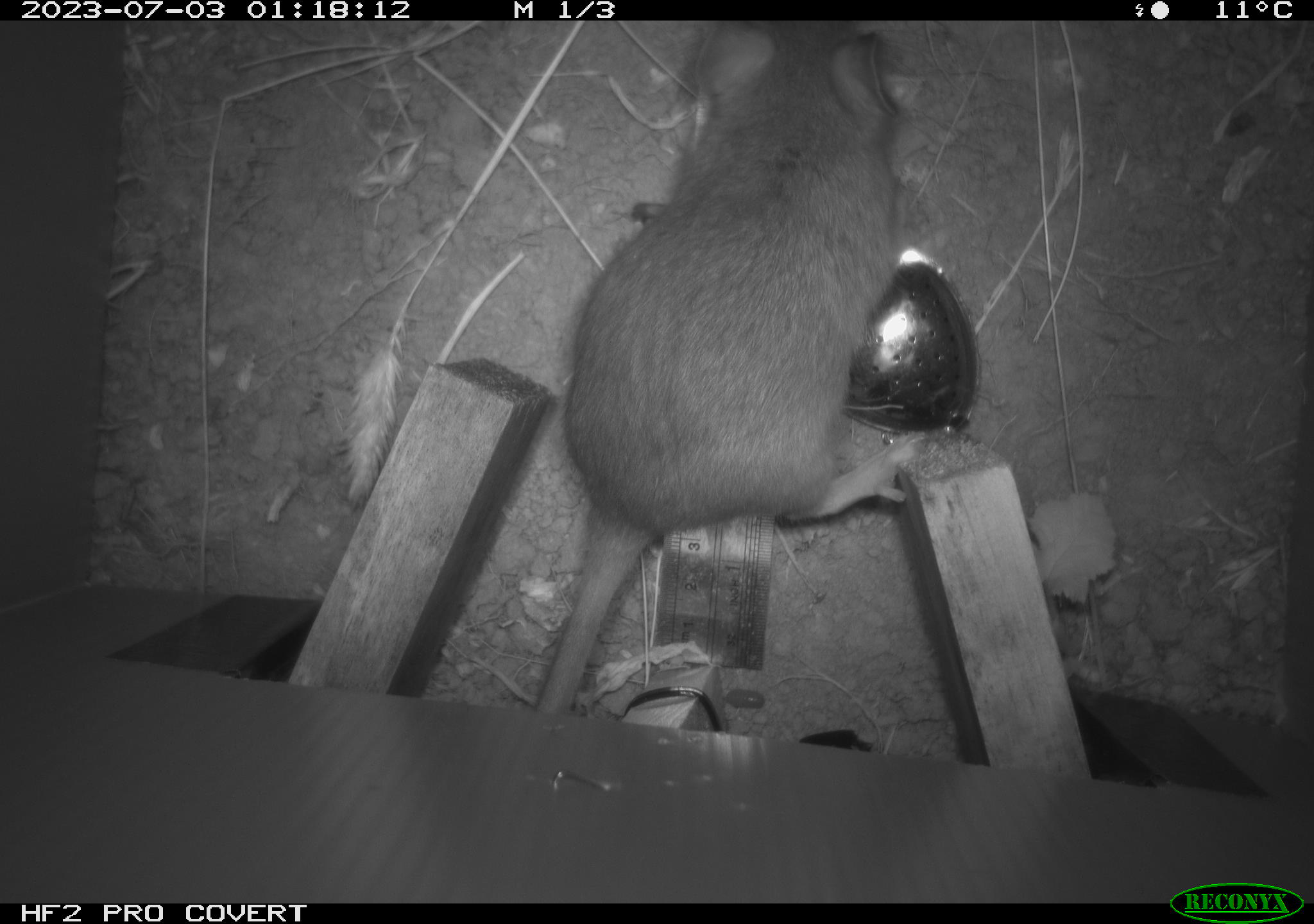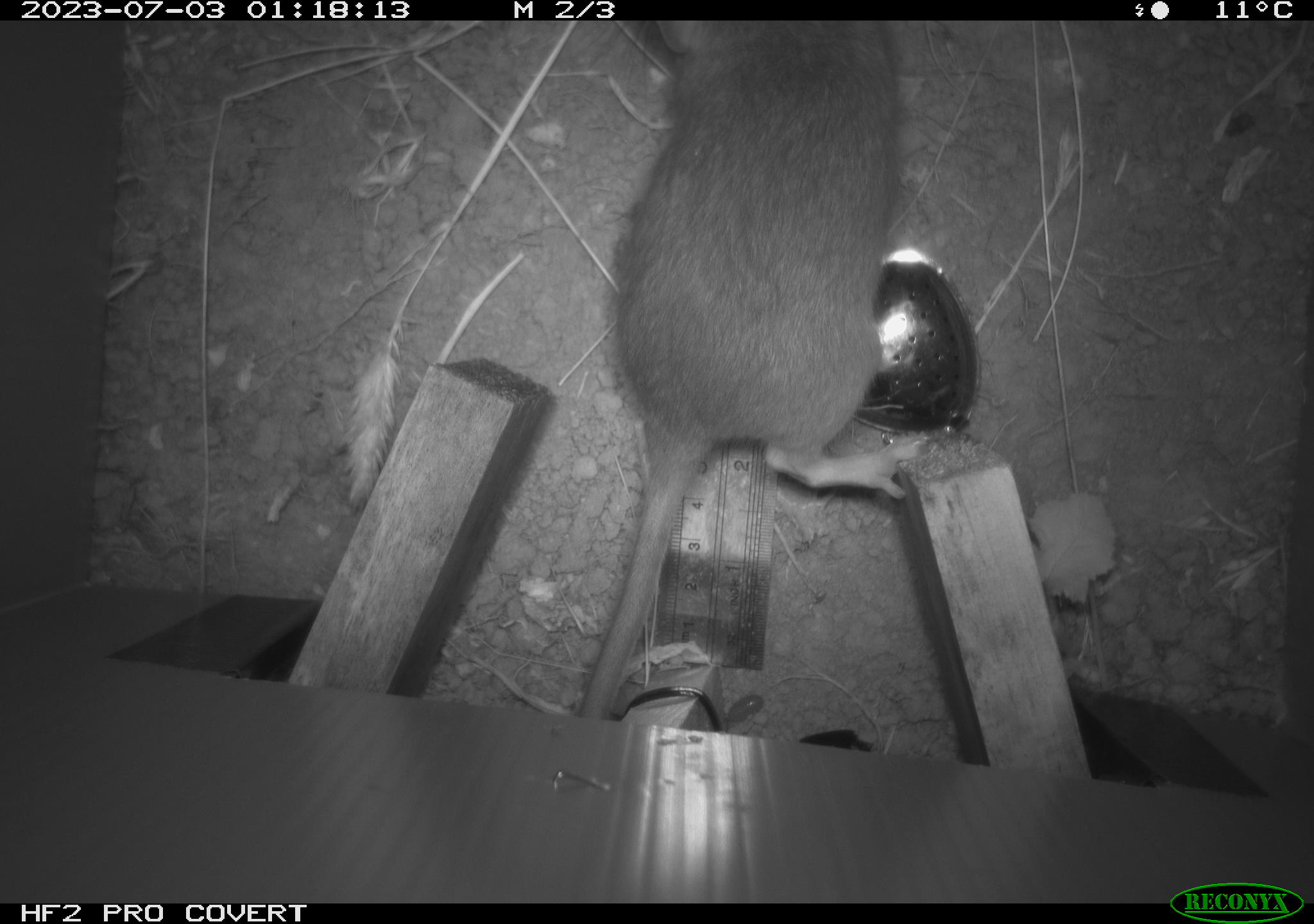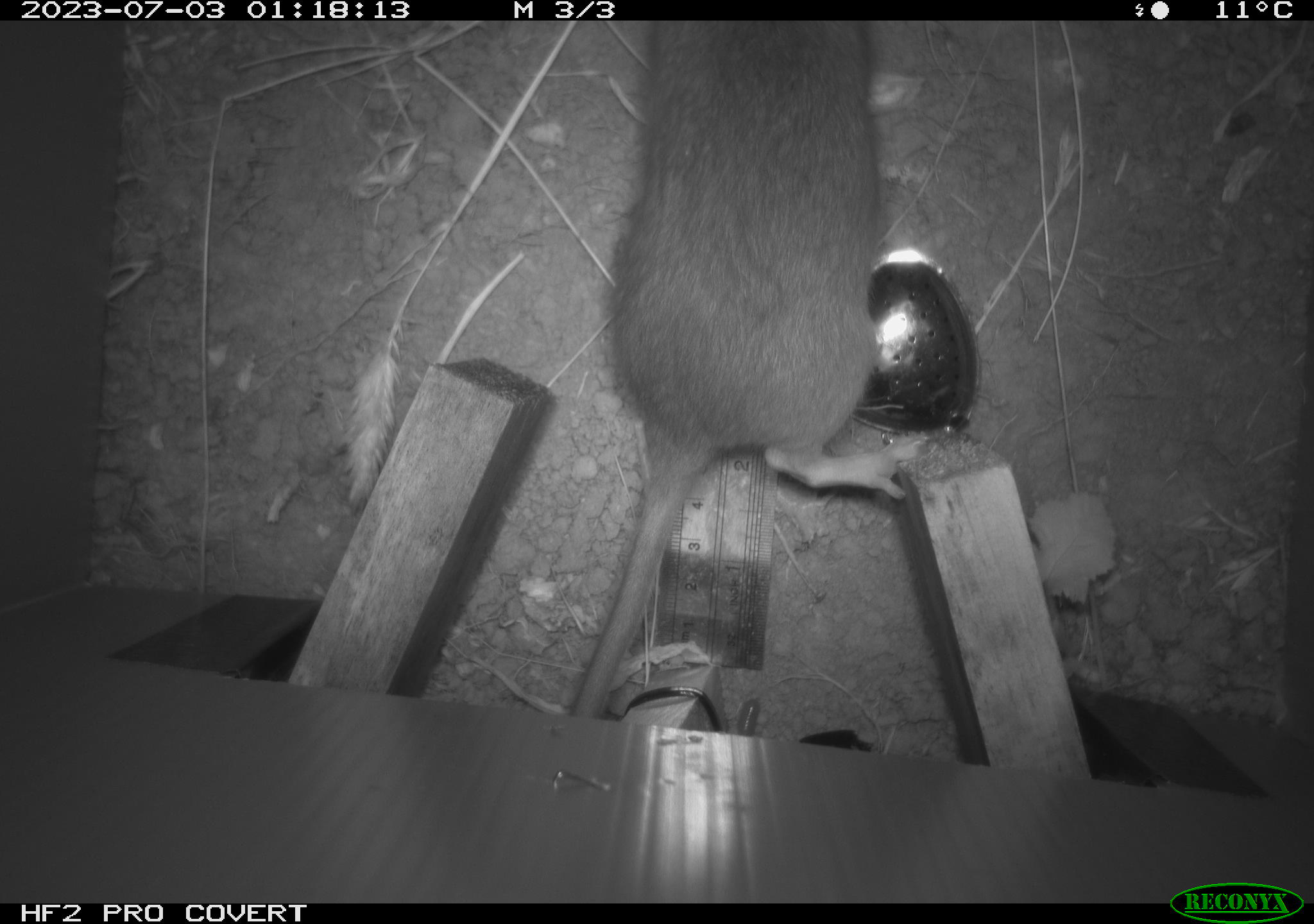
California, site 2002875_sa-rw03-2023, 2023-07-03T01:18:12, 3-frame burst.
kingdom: Animalia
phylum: Chordata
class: Mammalia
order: Rodentia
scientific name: Rodentia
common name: mouse species